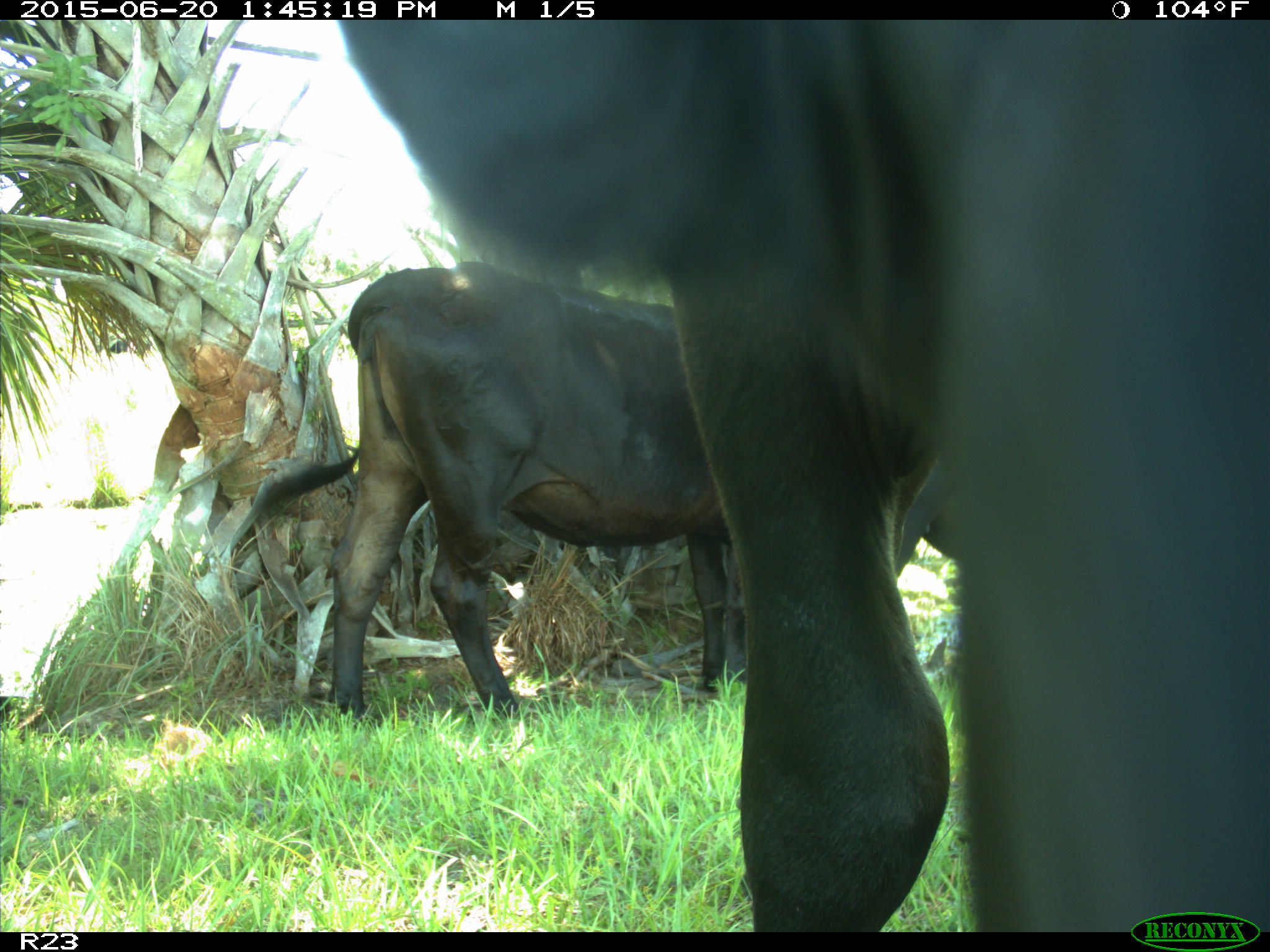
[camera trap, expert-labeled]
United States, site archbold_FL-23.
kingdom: Animalia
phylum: Chordata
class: Mammalia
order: Artiodactyla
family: Bovidae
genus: Bos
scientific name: Bos taurus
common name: domestic cow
Bos taurus (domestic cow).